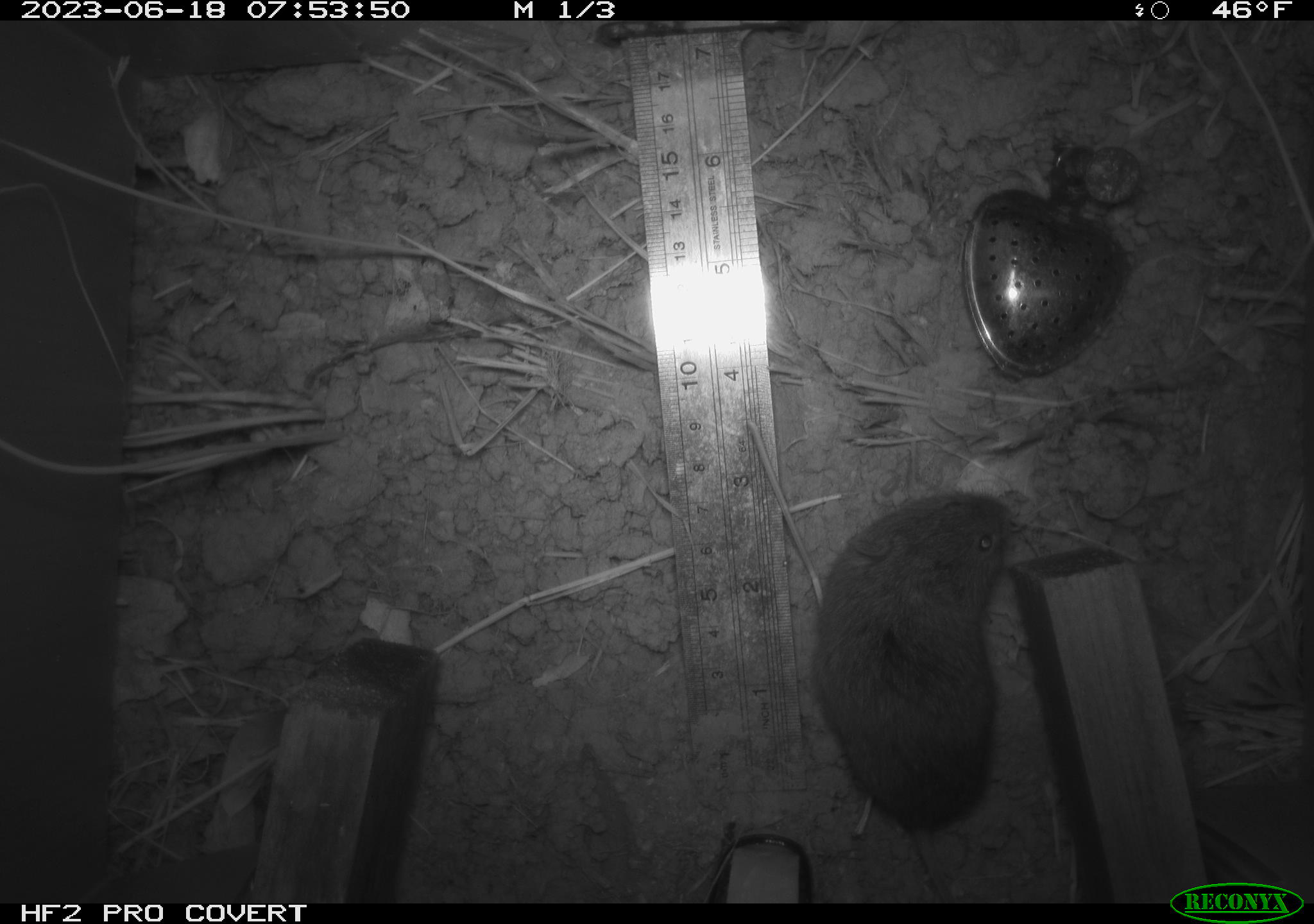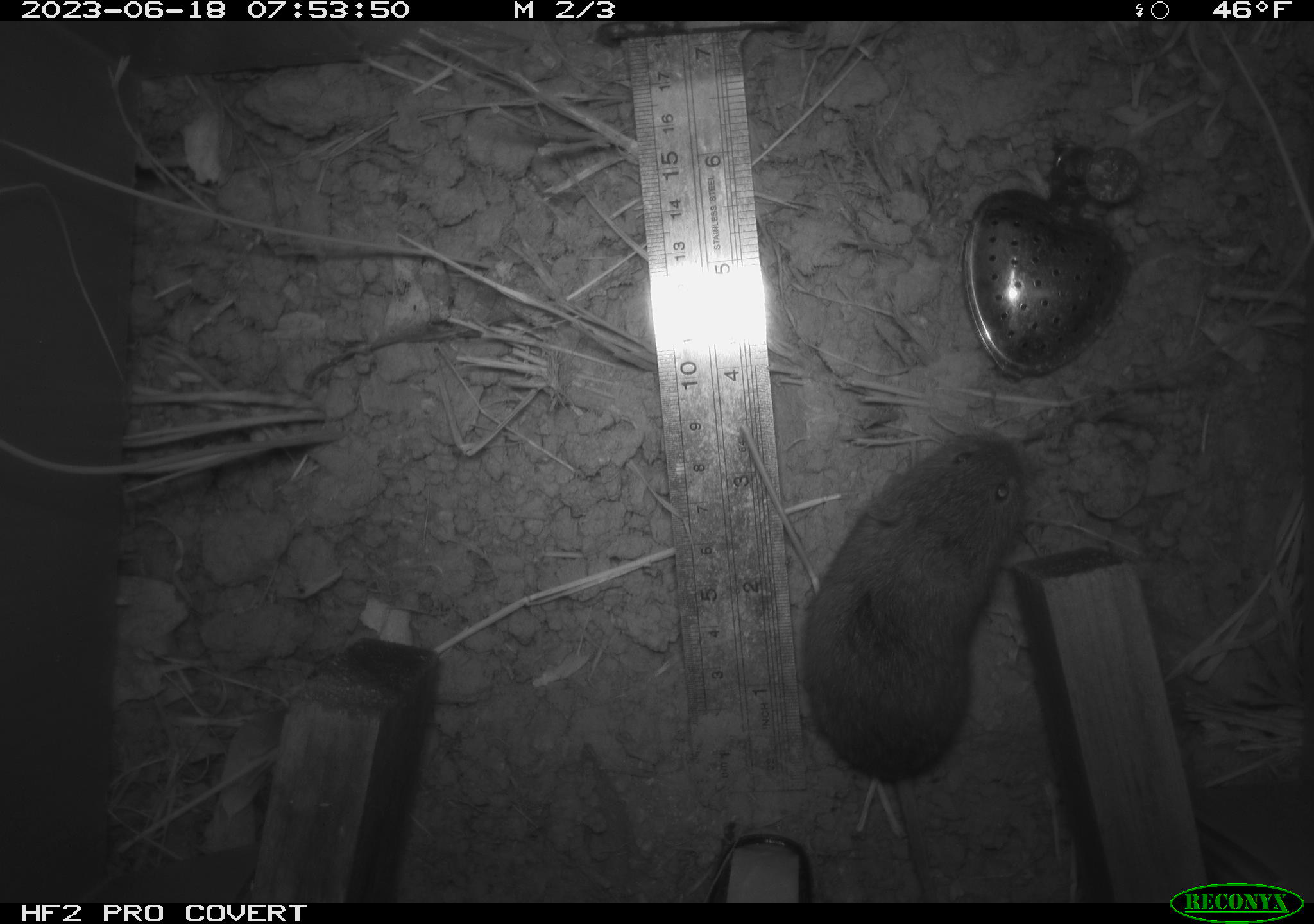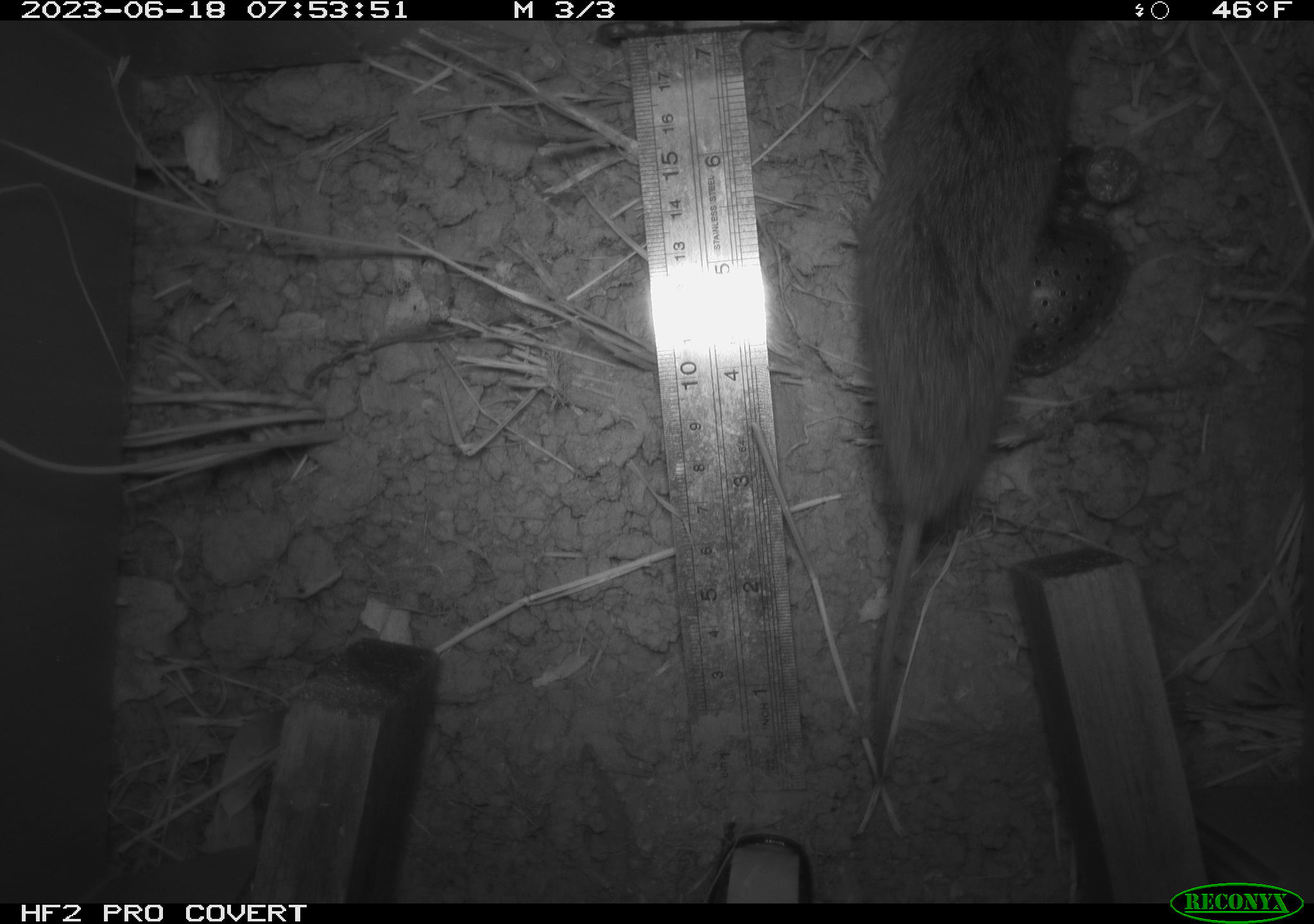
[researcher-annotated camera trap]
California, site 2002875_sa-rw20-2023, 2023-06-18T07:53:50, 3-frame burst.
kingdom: Animalia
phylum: Chordata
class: Mammalia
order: Rodentia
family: Cricetidae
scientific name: Arvicolinae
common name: voles, lemmings, and muskrats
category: arvicolinae subfamily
Arvicolinae subfamily (voles, lemmings, and muskrats) (Arvicolinae).